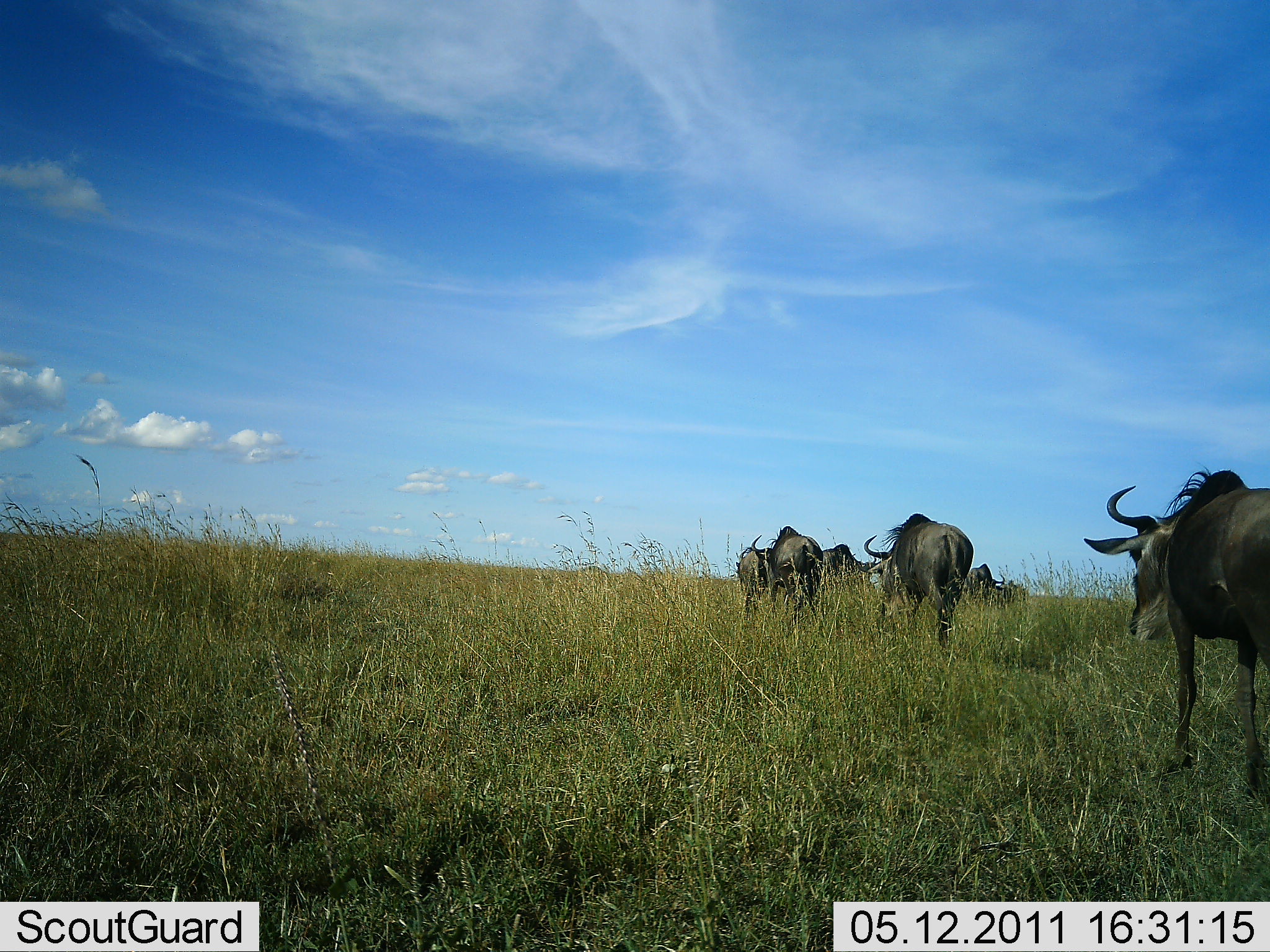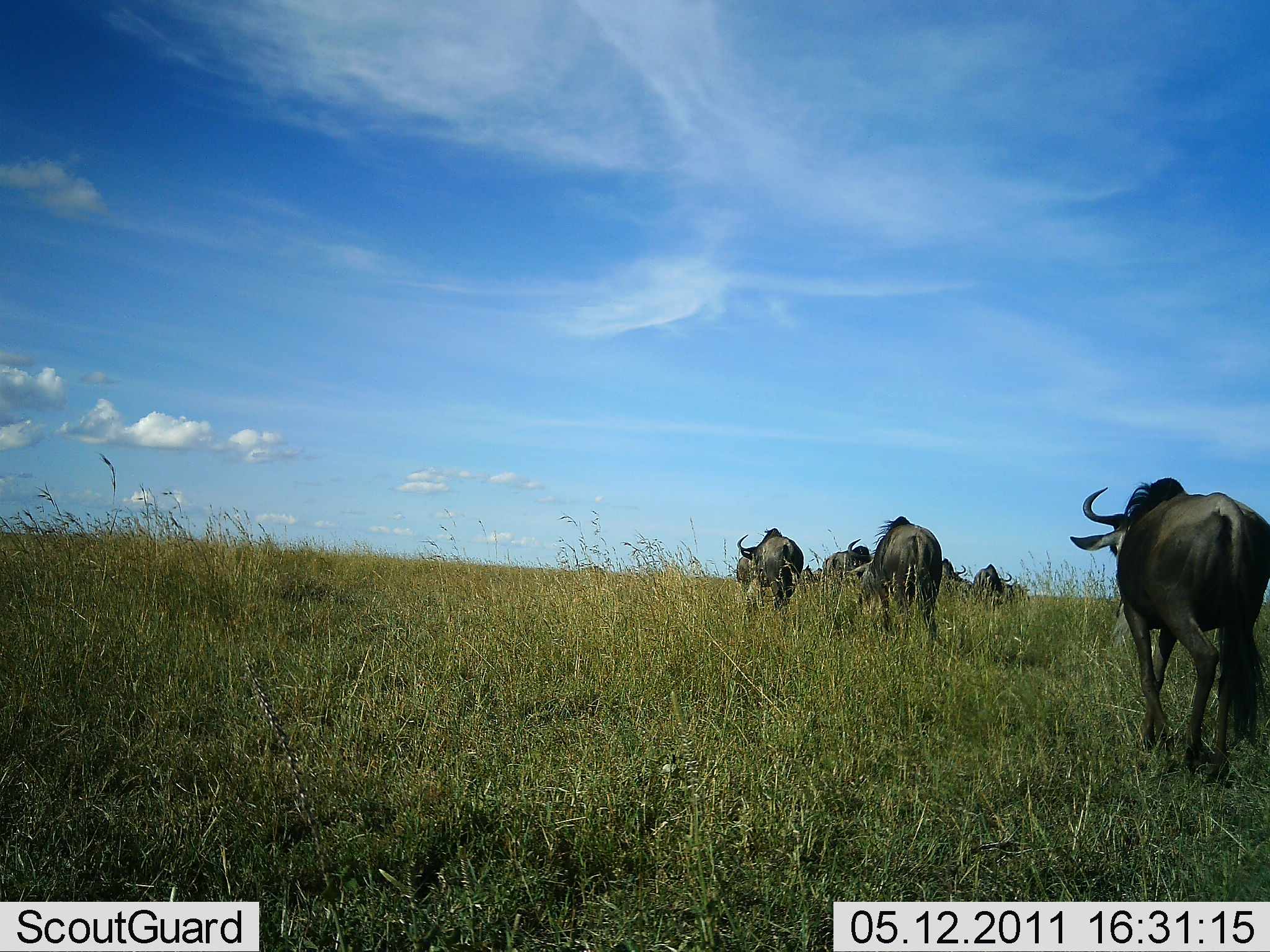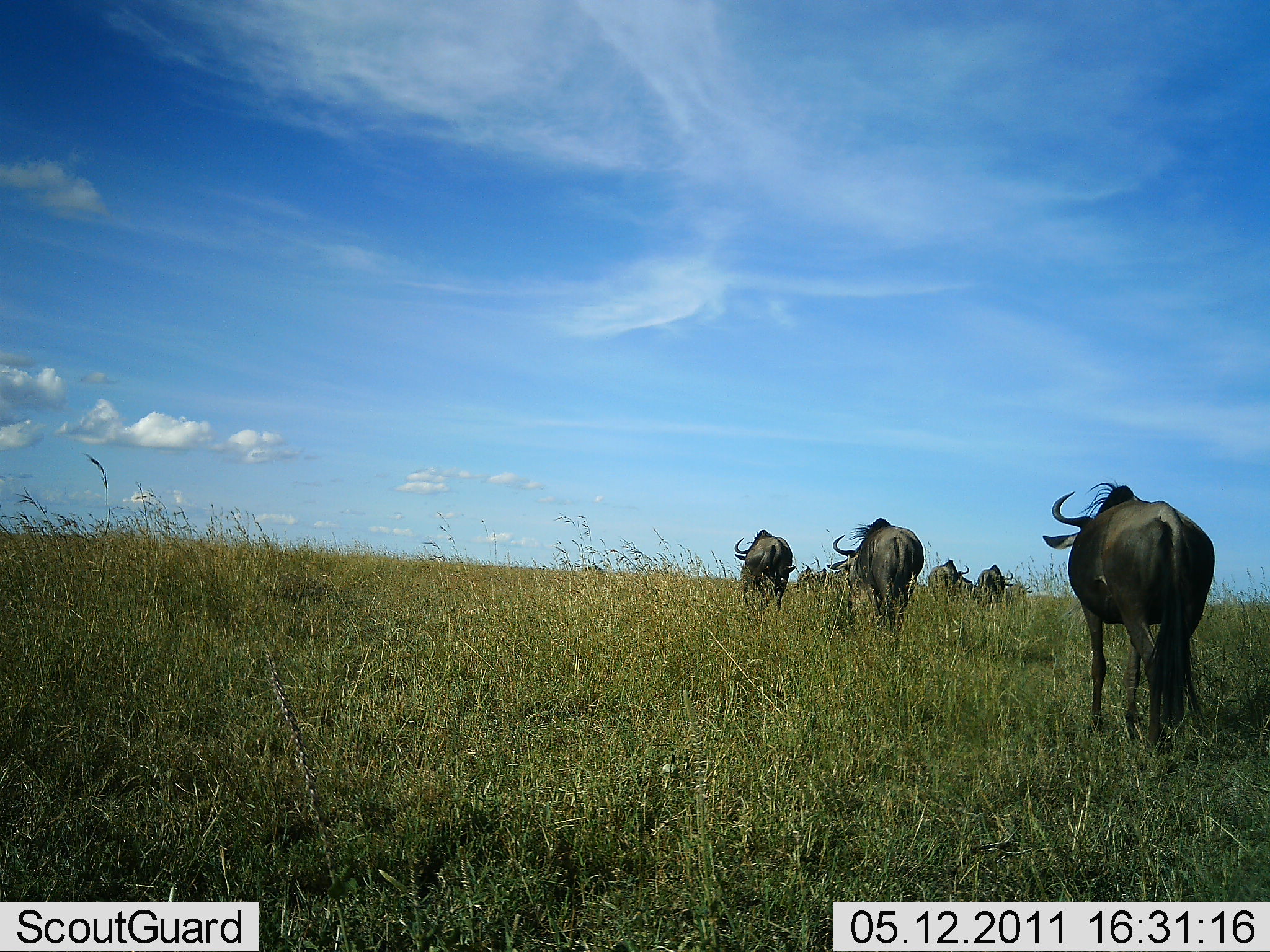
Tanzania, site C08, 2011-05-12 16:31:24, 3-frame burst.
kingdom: Animalia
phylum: Chordata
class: Mammalia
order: Artiodactyla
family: Bovidae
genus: Connochaetes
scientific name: Connochaetes taurinus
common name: blue wildebeest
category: wildebeest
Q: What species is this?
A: Wildebeest (blue wildebeest) (Connochaetes taurinus).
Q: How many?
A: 7.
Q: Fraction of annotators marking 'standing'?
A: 0%.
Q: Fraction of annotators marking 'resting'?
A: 0%.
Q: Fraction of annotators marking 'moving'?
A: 100%.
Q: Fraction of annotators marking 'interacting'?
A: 0%.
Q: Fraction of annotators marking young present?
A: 0%.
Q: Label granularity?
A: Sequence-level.